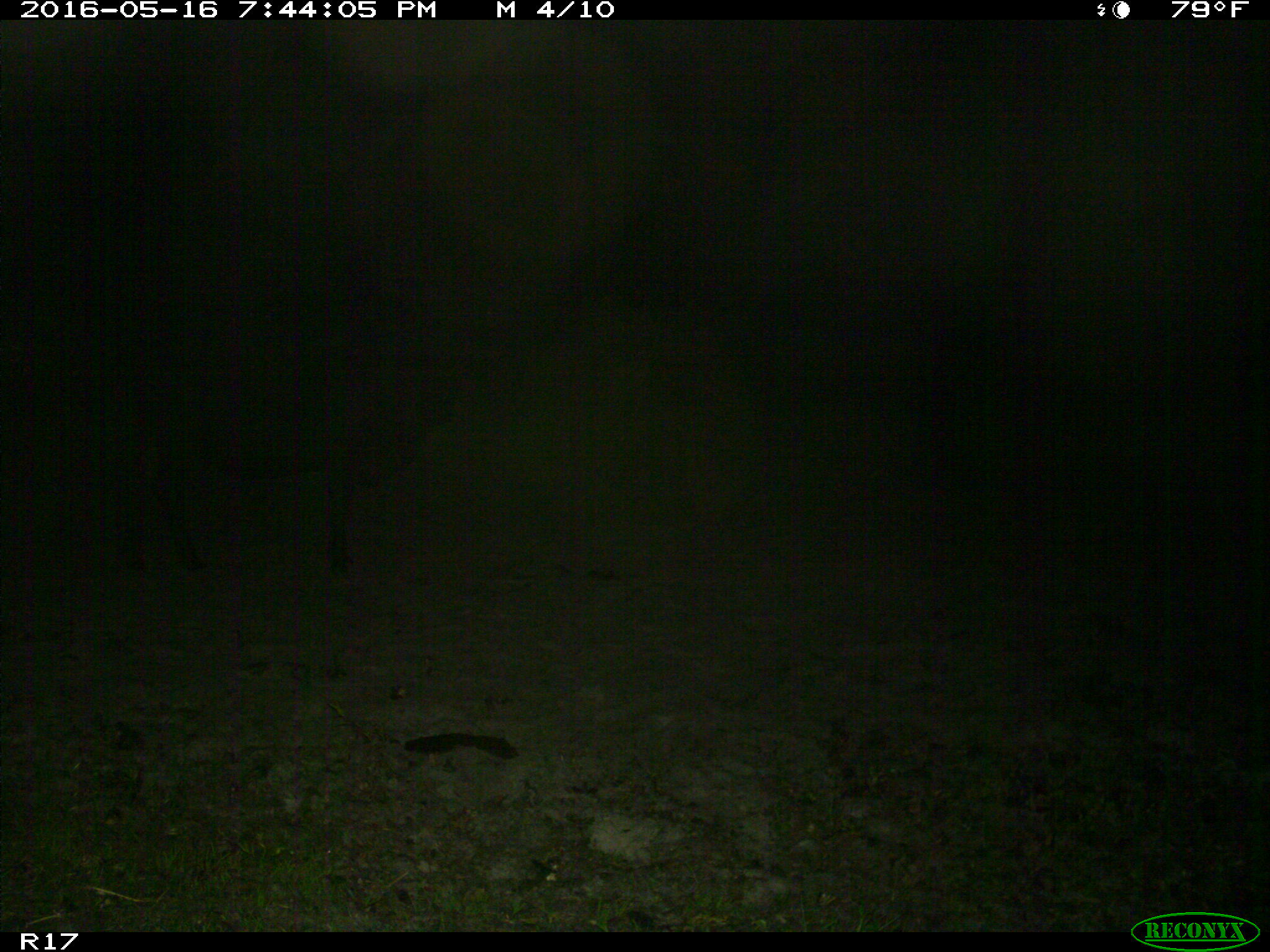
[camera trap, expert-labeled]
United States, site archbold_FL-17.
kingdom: Animalia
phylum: Chordata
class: Mammalia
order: Artiodactyla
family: Bovidae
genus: Bos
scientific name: Bos taurus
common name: domestic cow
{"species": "Bos taurus (domestic cow)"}